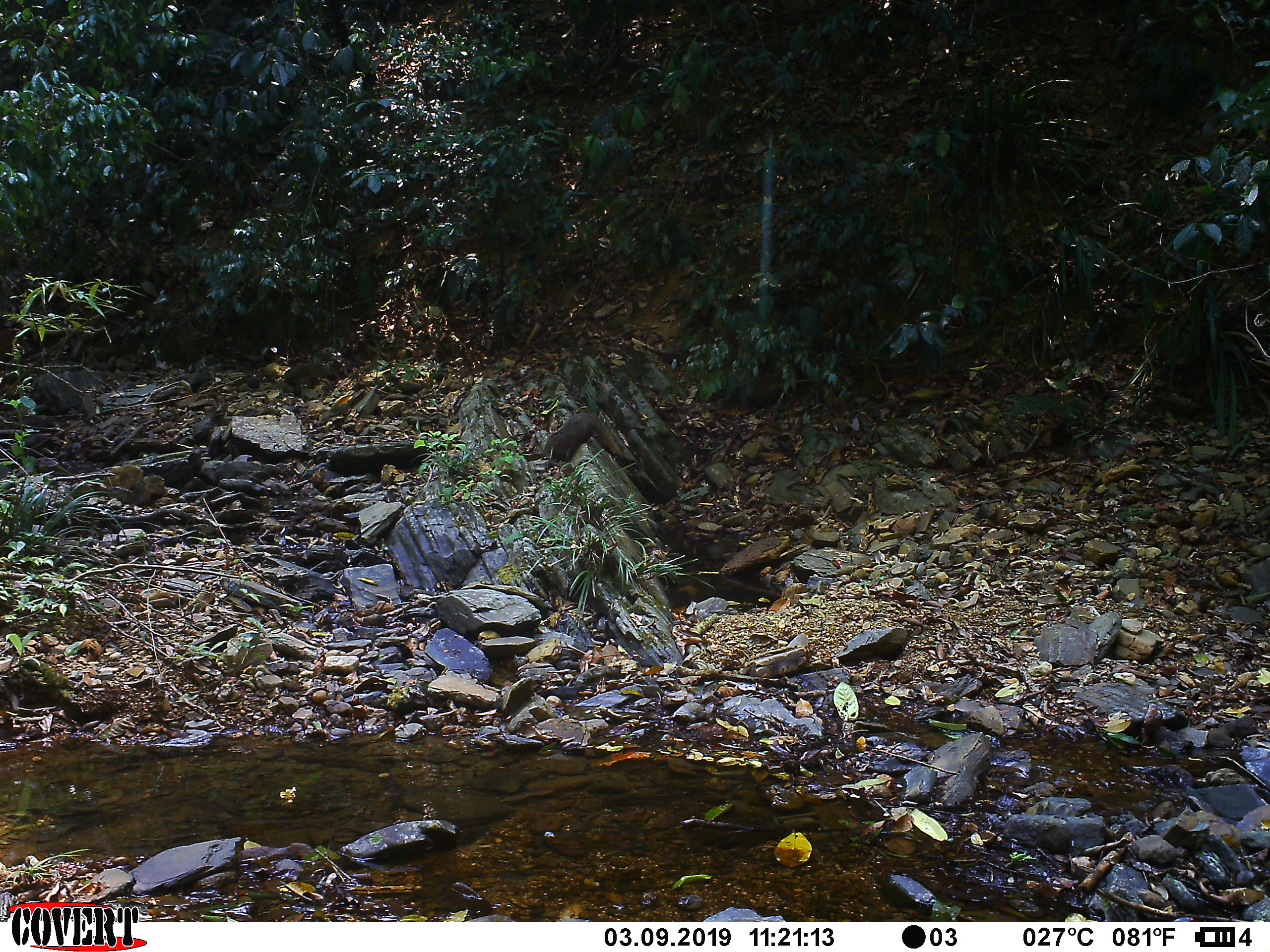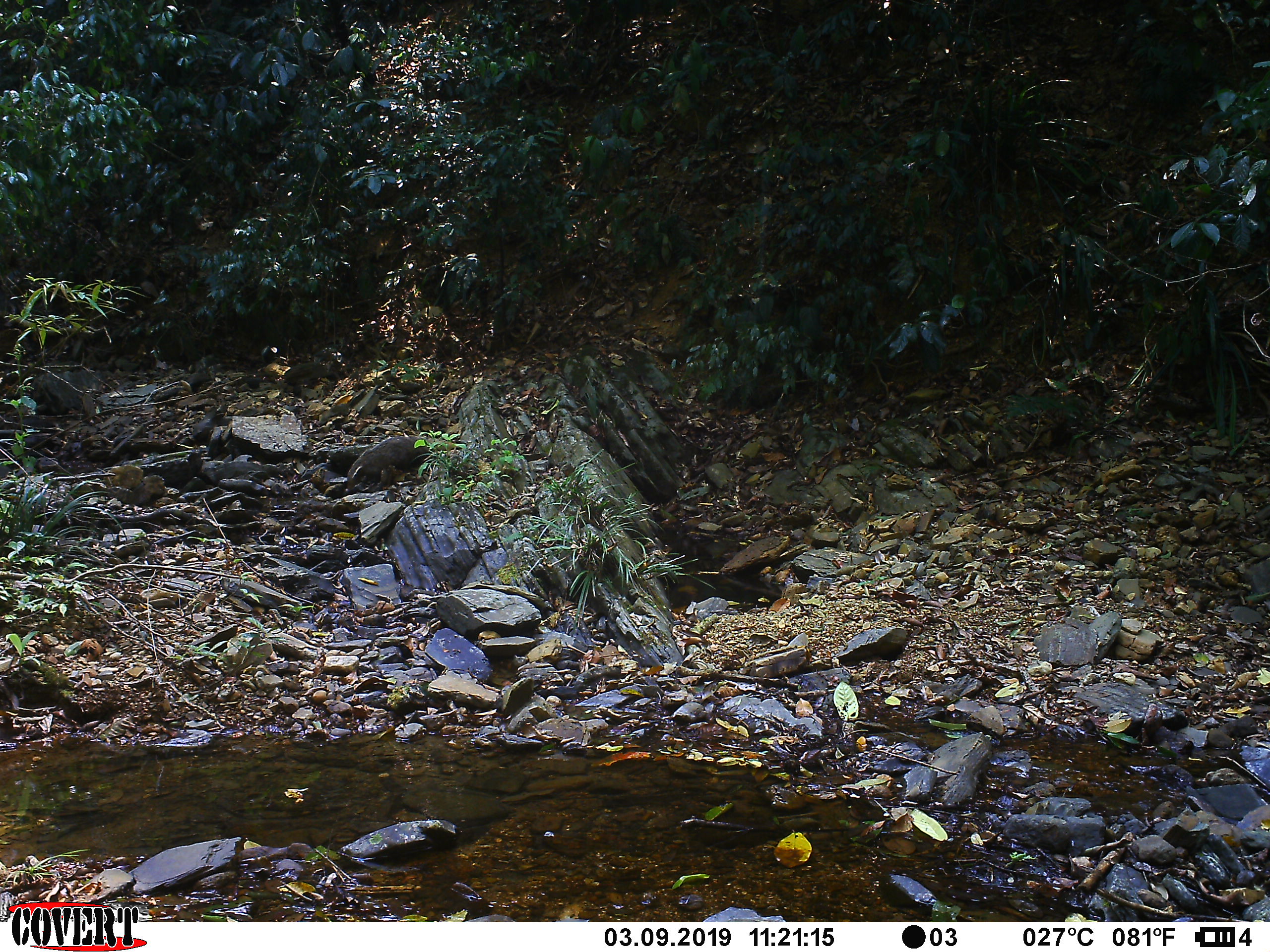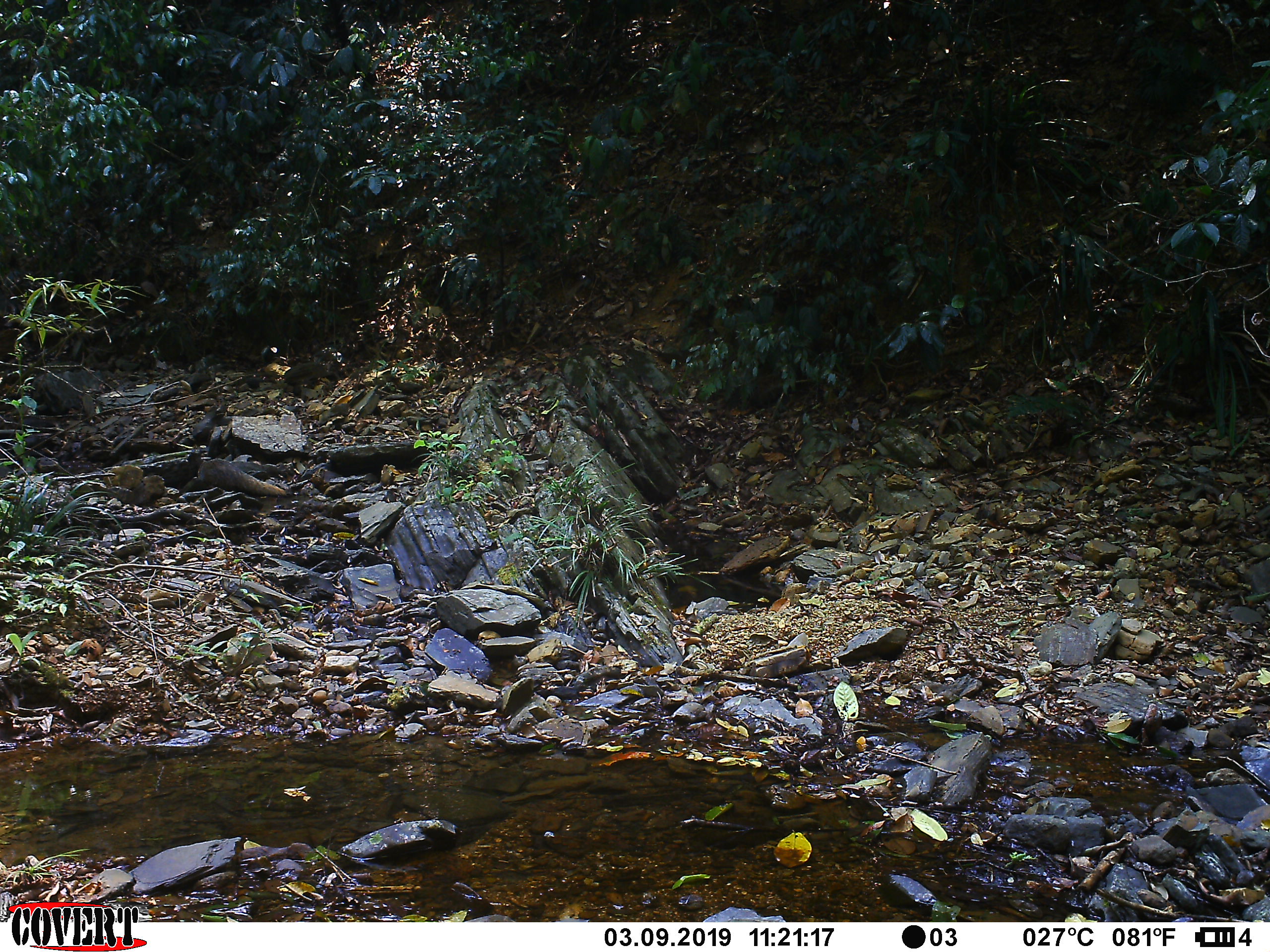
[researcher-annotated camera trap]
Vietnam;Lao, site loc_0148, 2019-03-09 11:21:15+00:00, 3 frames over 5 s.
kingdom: Animalia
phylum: Chordata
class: Mammalia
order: Carnivora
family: Herpestidae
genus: Urva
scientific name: Urva urva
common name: crab-eating mongoose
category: crab eating mongoose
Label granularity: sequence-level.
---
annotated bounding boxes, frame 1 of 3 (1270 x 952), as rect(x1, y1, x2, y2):
crab eating mongoose: rect(541, 412, 624, 472)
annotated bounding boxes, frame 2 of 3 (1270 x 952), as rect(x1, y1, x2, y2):
crab eating mongoose: rect(346, 435, 464, 494)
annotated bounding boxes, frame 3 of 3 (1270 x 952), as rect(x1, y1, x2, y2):
crab eating mongoose: rect(196, 458, 286, 497)